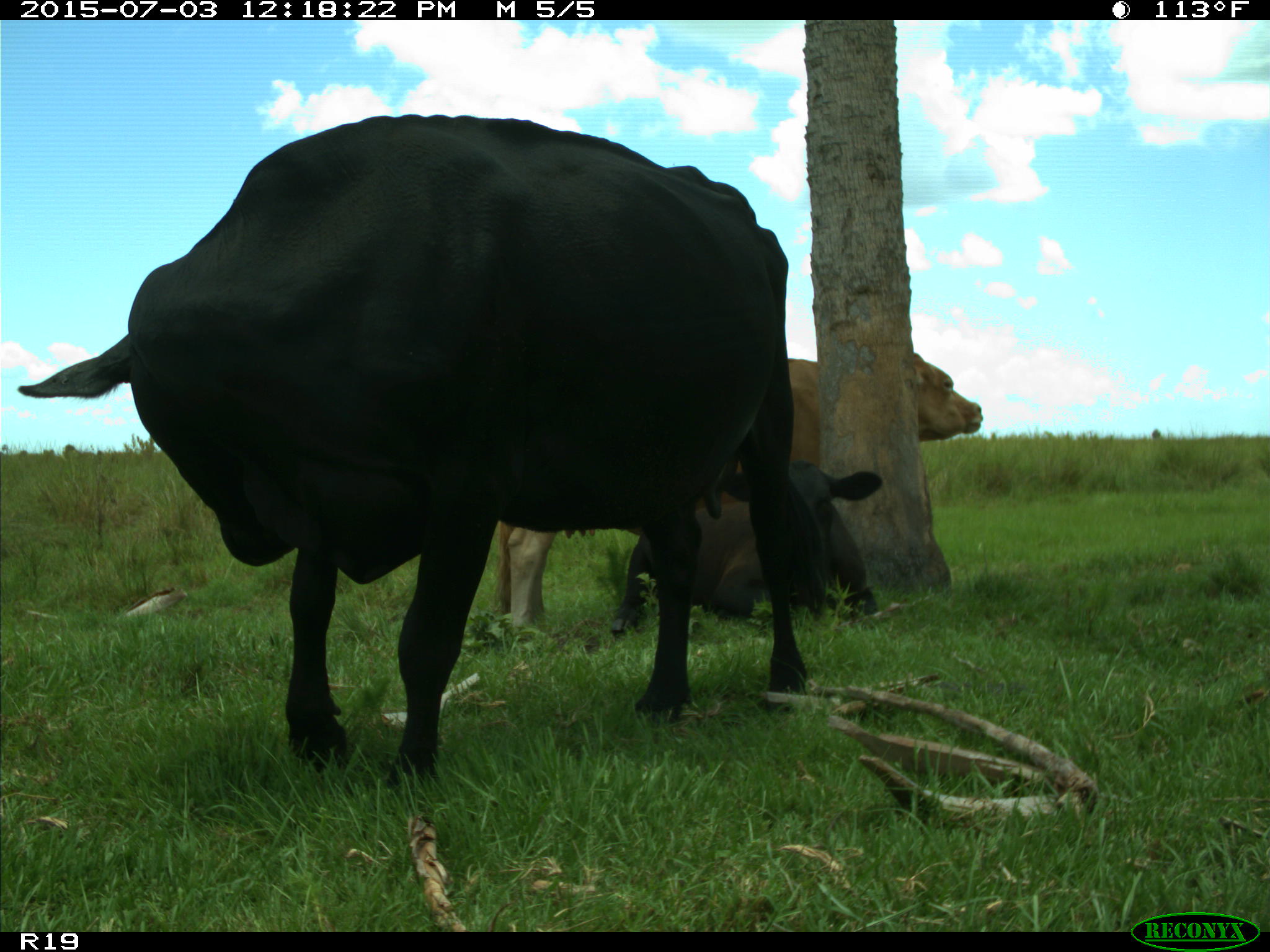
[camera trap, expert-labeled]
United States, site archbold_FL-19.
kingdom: Animalia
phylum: Chordata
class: Mammalia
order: Artiodactyla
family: Bovidae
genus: Bos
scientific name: Bos taurus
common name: domestic cow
Bos taurus (domestic cow).